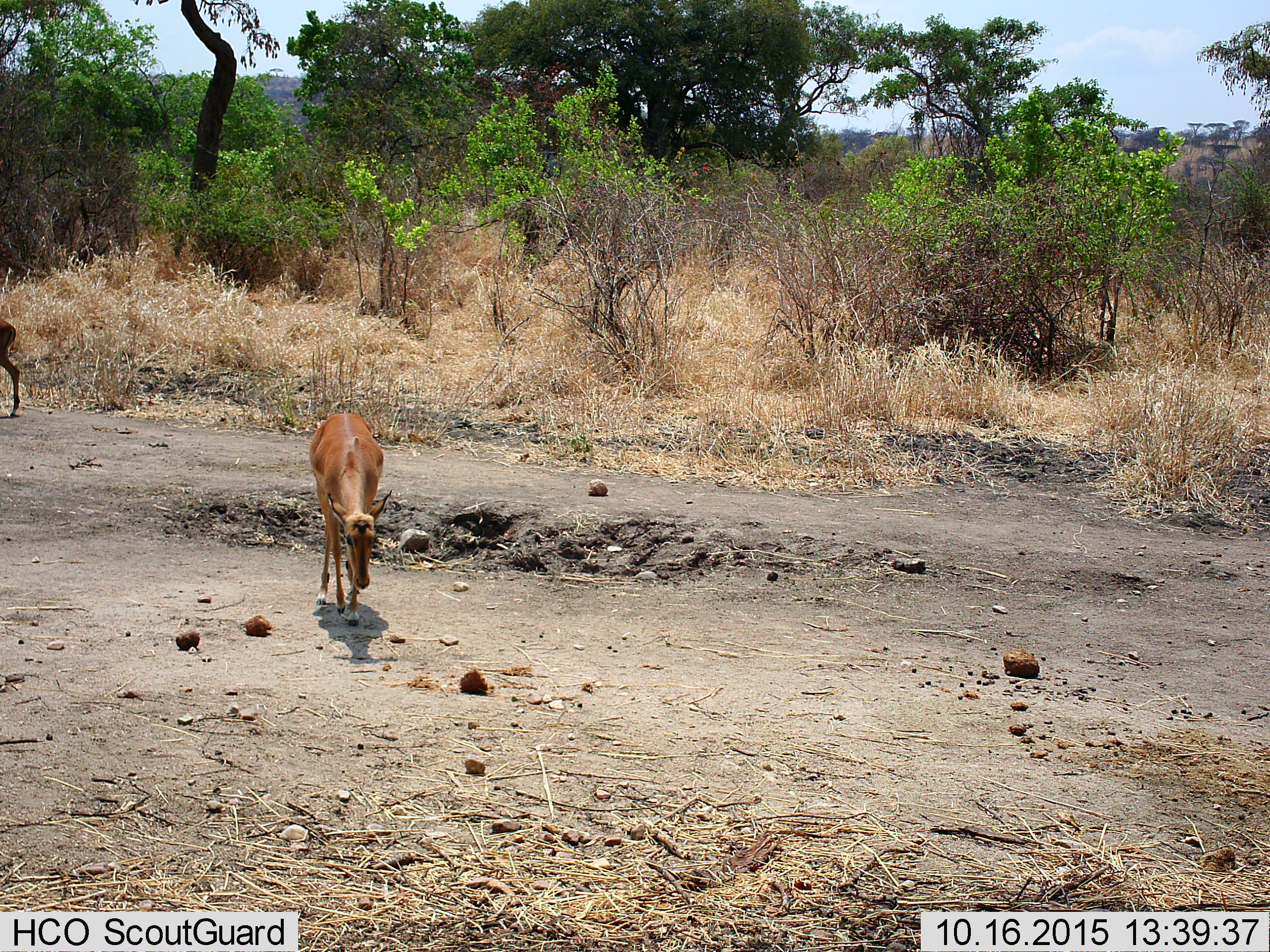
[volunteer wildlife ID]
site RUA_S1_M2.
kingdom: Animalia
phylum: Chordata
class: Mammalia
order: Artiodactyla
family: Bovidae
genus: Aepyceros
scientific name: Aepyceros melampus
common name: impala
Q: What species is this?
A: Impala (Aepyceros melampus).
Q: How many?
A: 2.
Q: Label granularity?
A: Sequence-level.